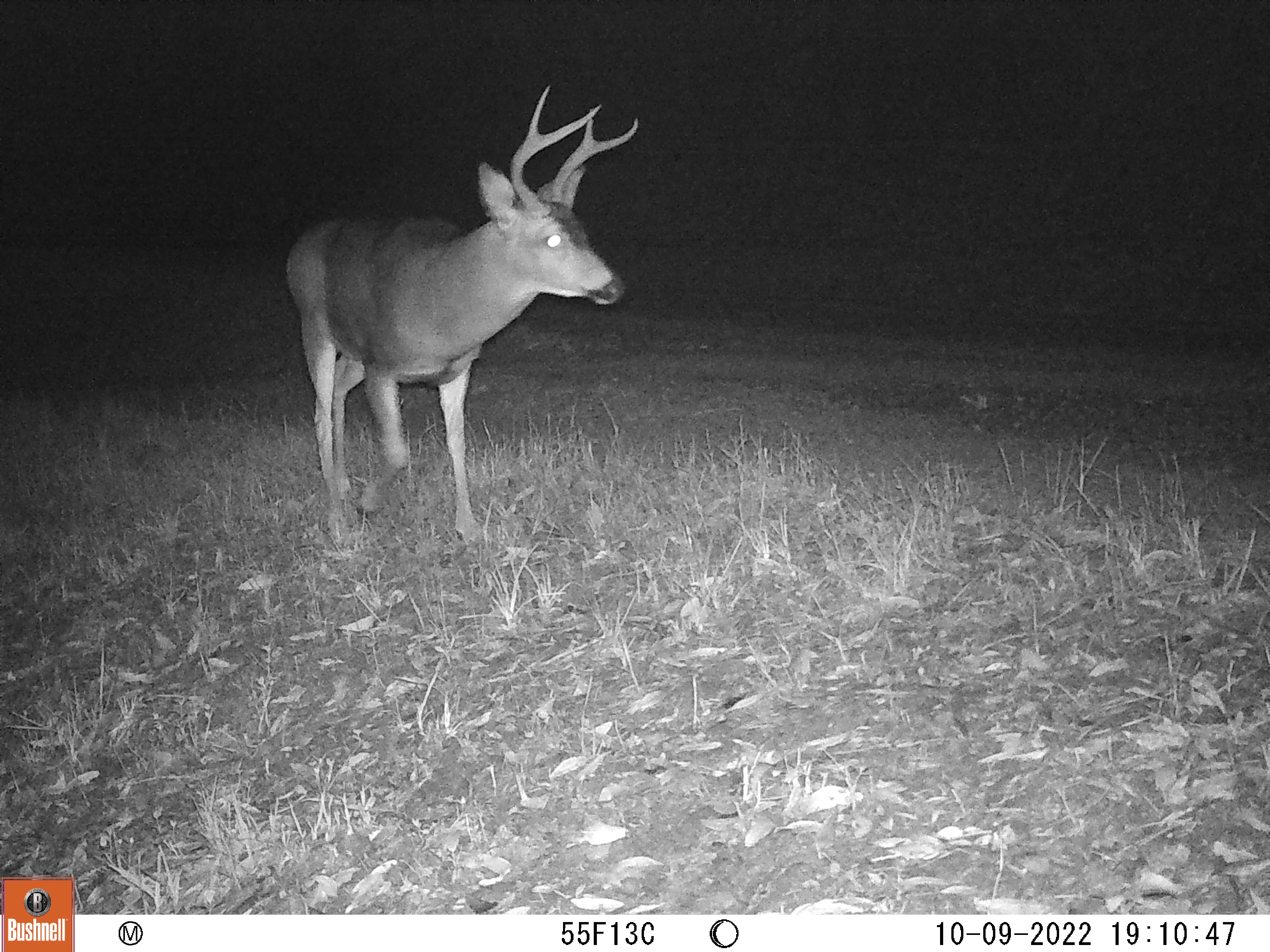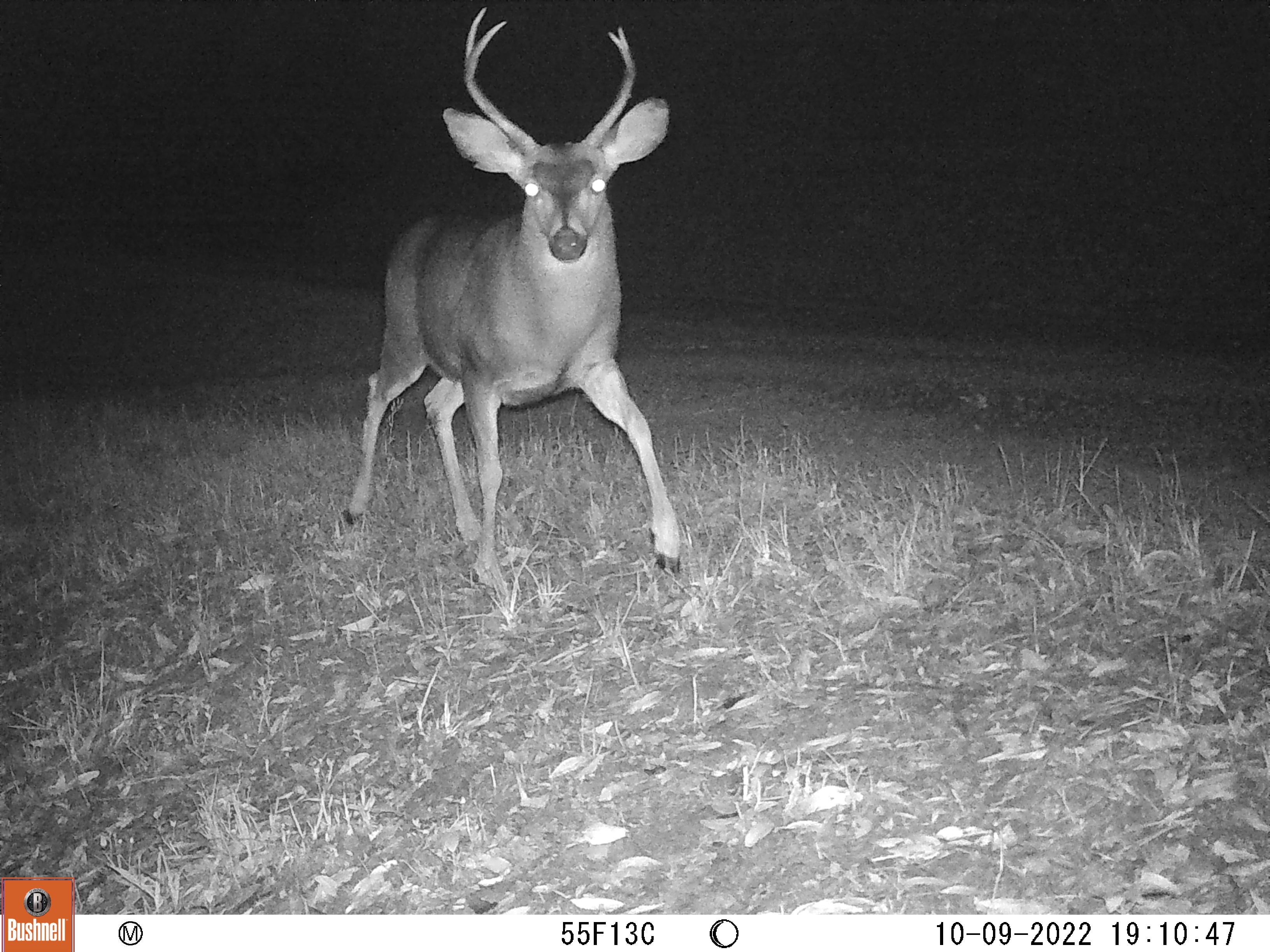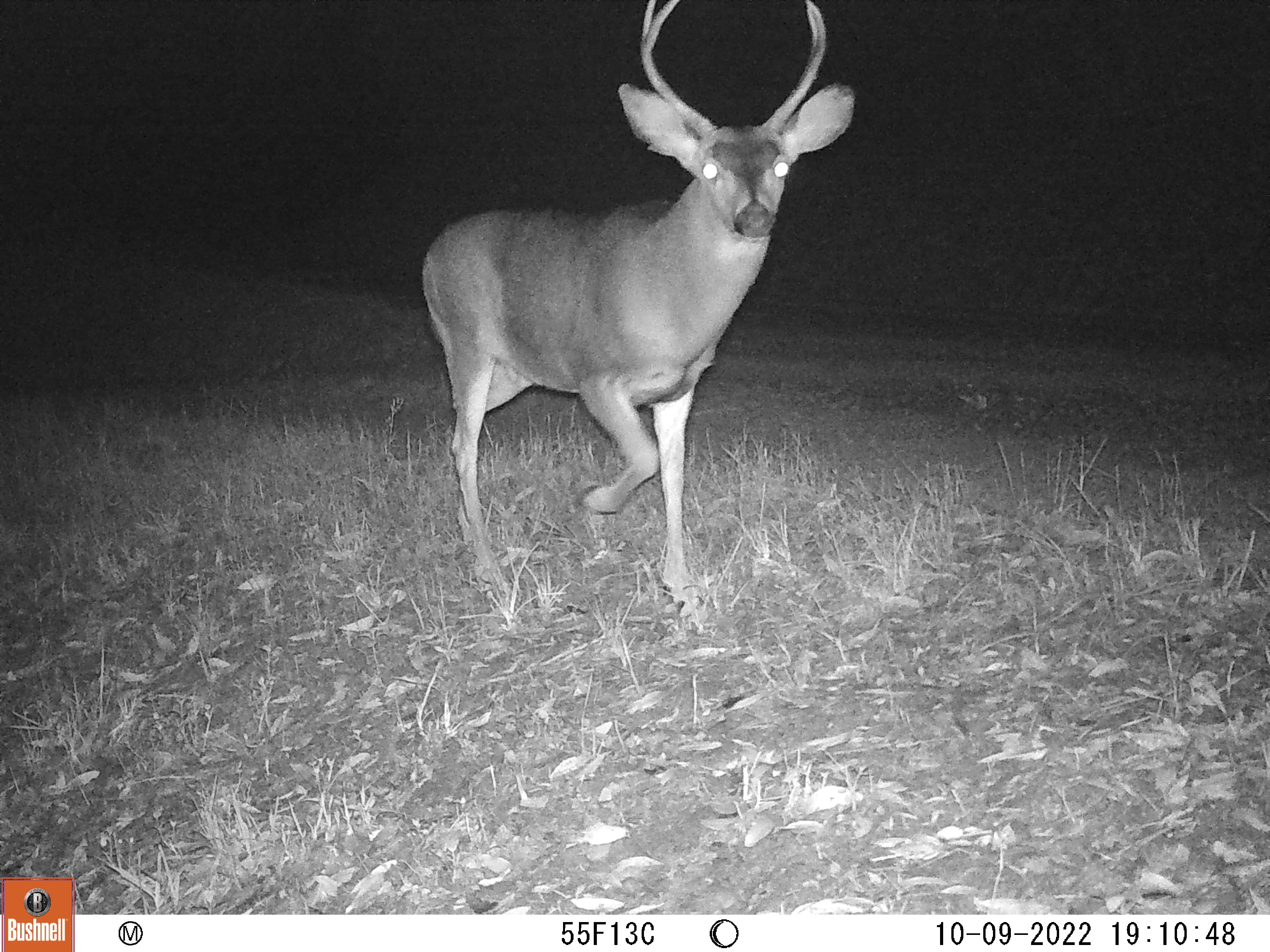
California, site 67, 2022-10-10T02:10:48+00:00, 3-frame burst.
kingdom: Animalia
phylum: Chordata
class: Mammalia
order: Artiodactyla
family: Cervidae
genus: Odocoileus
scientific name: Odocoileus hemionus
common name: mule deer